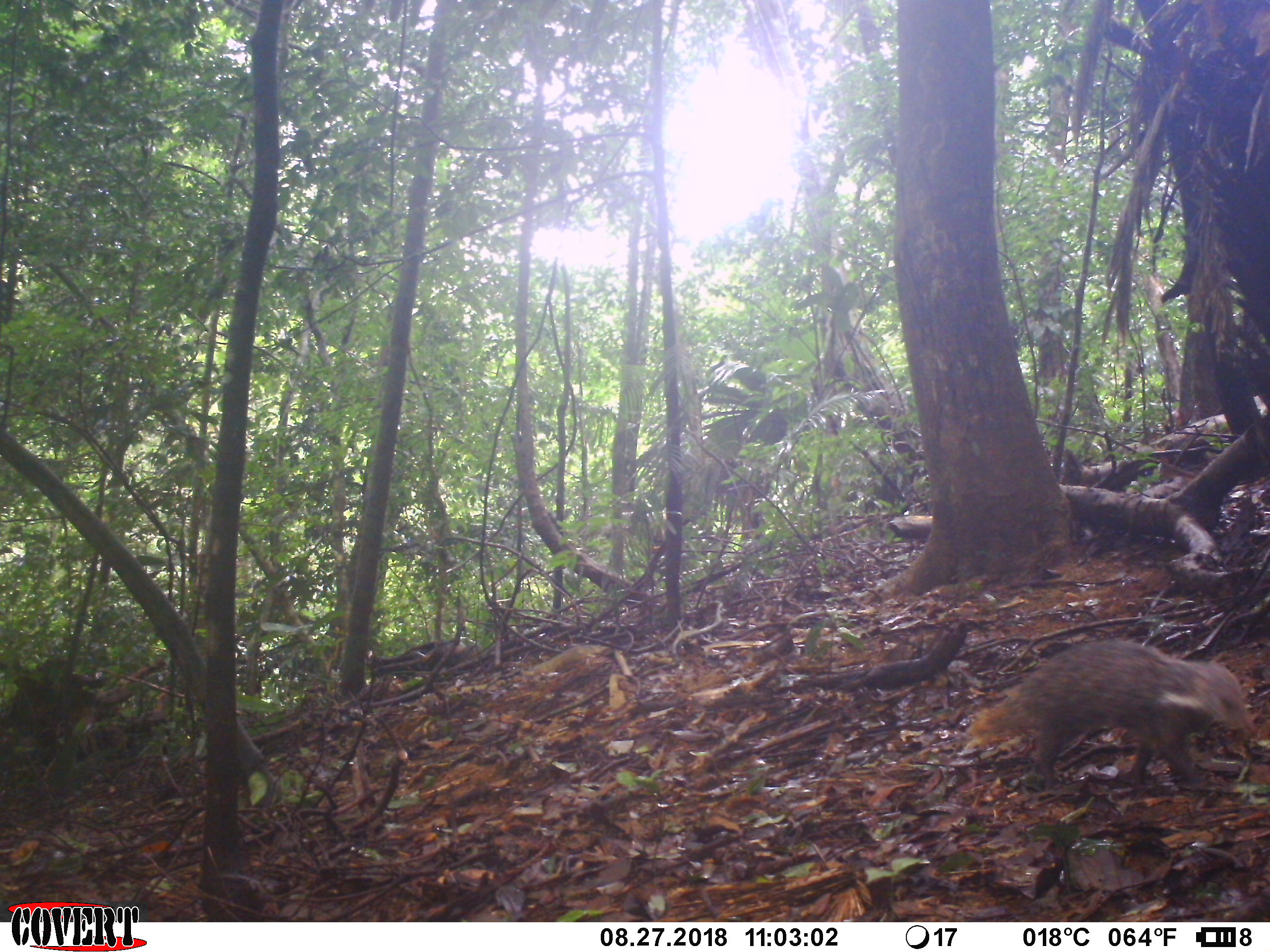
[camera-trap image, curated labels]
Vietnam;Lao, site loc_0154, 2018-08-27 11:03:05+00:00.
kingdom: Animalia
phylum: Chordata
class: Mammalia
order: Carnivora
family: Herpestidae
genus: Urva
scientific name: Urva urva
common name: crab-eating mongoose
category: crab eating mongoose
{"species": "crab eating mongoose (crab-eating mongoose) (Urva urva)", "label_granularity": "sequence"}